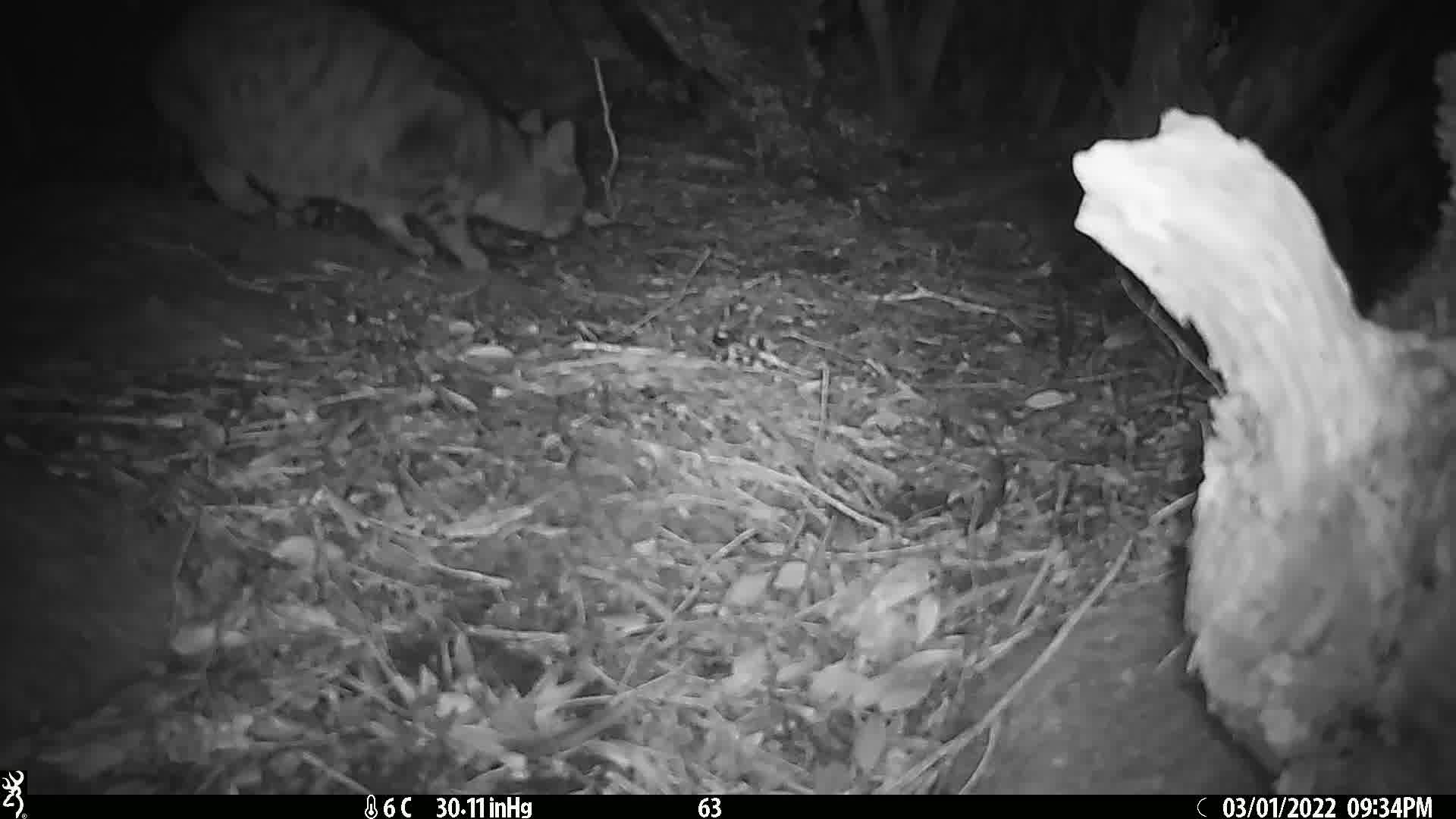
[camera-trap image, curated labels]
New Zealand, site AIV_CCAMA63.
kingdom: Animalia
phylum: Chordata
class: Mammalia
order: Carnivora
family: Felidae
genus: Felis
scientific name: Felis catus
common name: domestic cat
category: cat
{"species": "cat (domestic cat) (Felis catus)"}